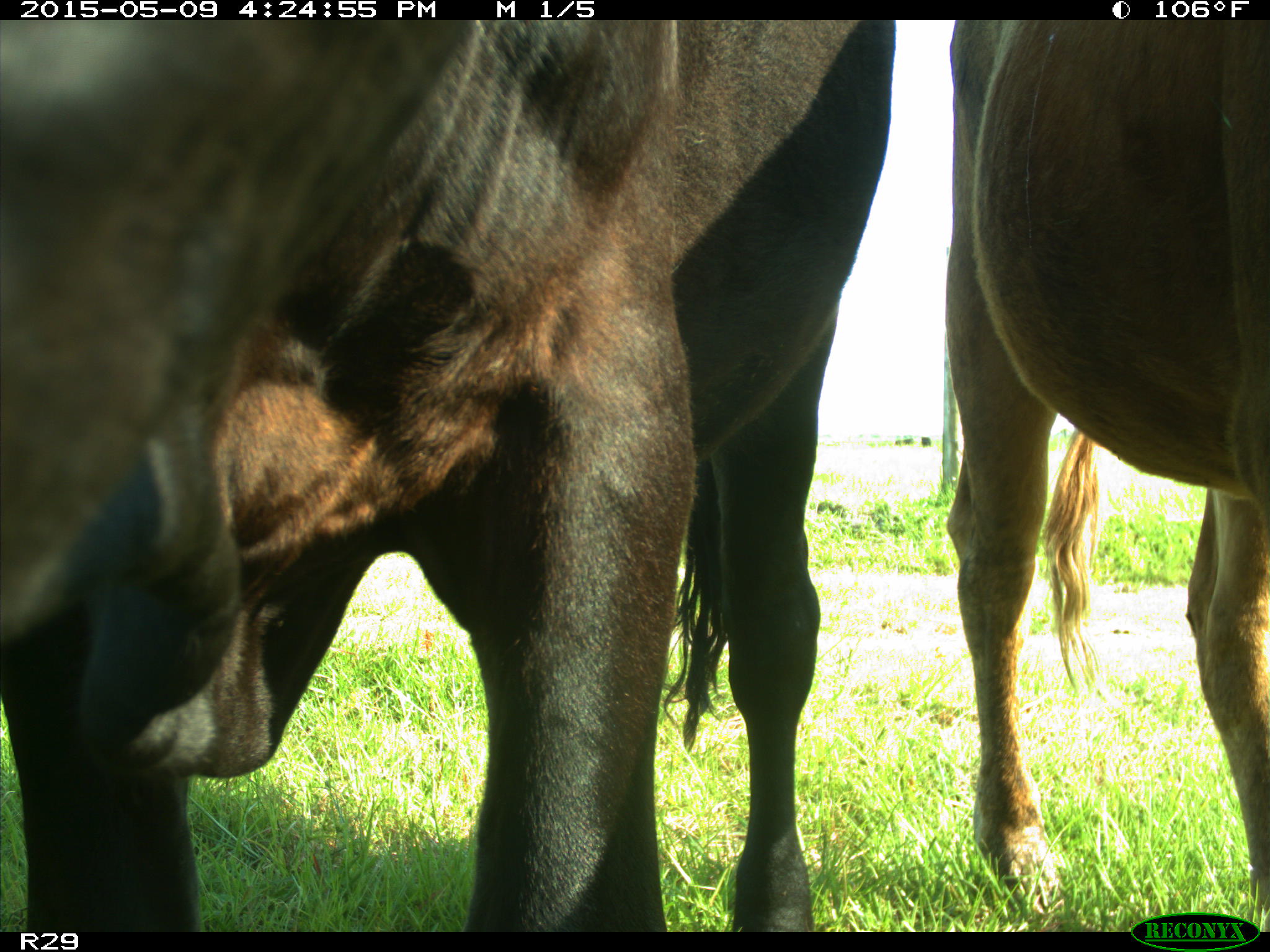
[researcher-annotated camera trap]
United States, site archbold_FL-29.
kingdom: Animalia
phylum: Chordata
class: Mammalia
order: Artiodactyla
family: Bovidae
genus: Bos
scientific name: Bos taurus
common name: domestic cow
Bos taurus (domestic cow).